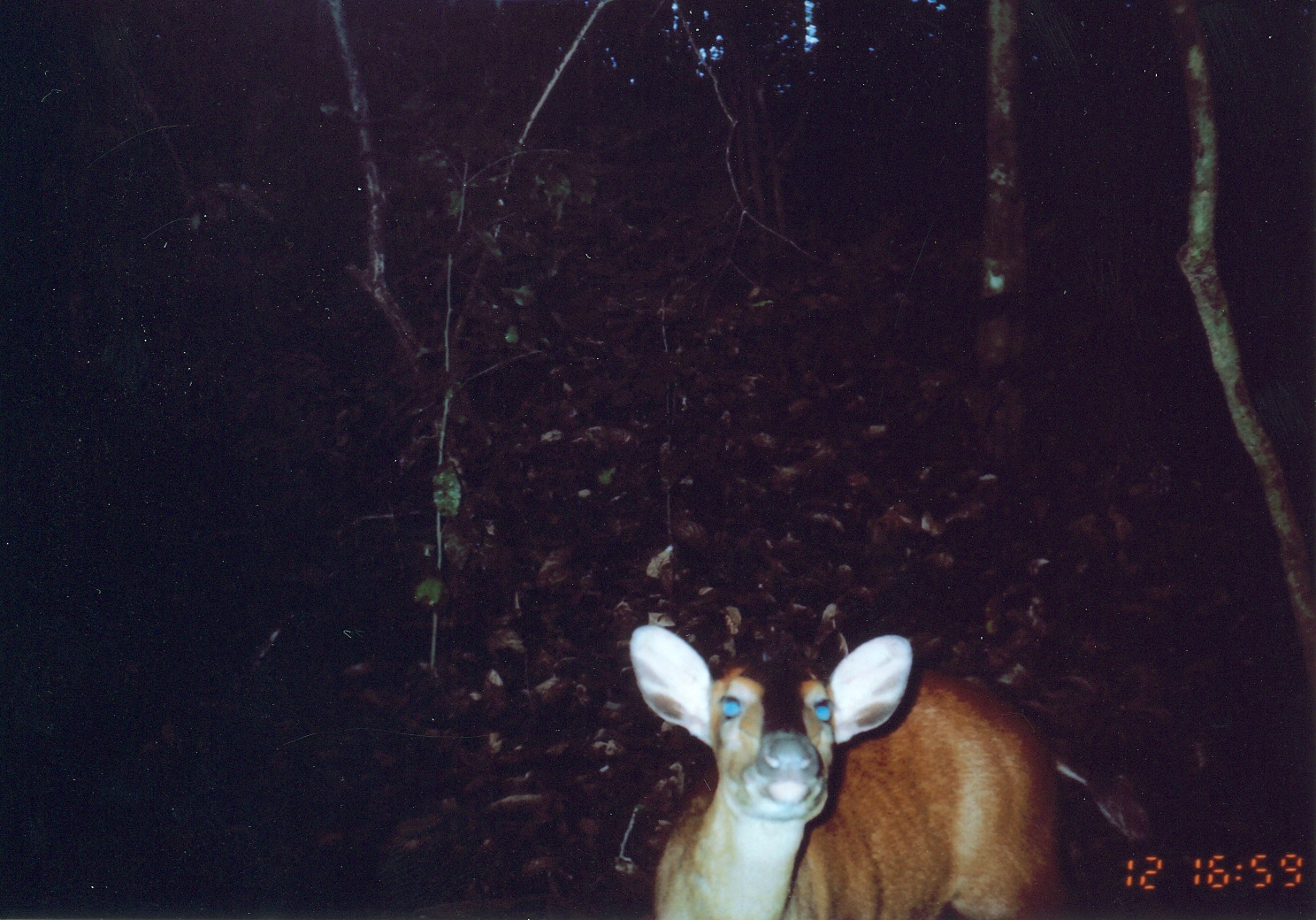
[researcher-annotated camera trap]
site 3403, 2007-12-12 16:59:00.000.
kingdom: Animalia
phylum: Chordata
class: Mammalia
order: Artiodactyla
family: Bovidae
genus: Cephalophus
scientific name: Cephalophus harveyi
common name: harvey's duiker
Cephalophus harveyi (harvey's duiker), count 1.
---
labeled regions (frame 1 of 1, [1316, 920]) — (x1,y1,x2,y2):
cephalophus harveyi: (628,624,1078,920)